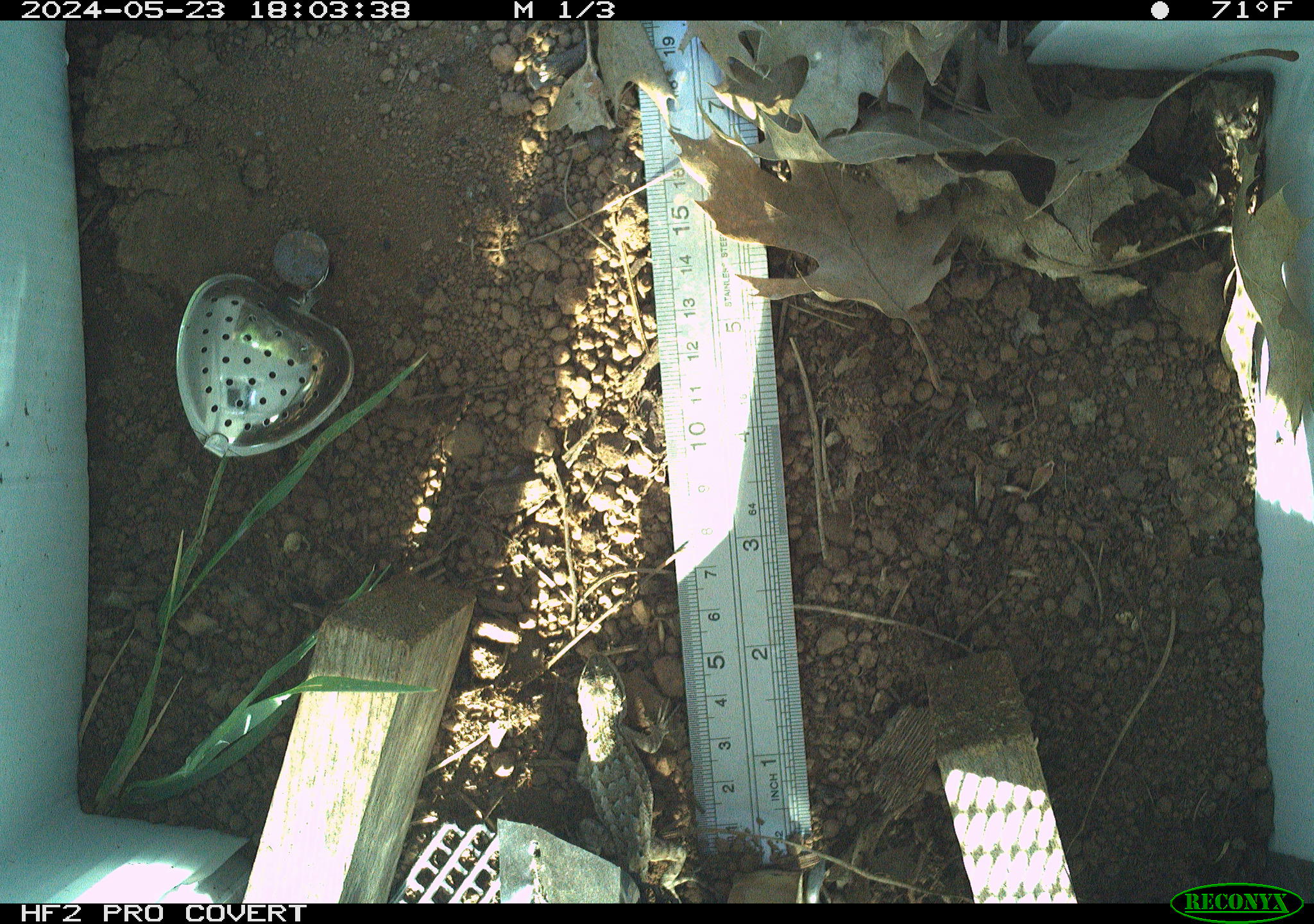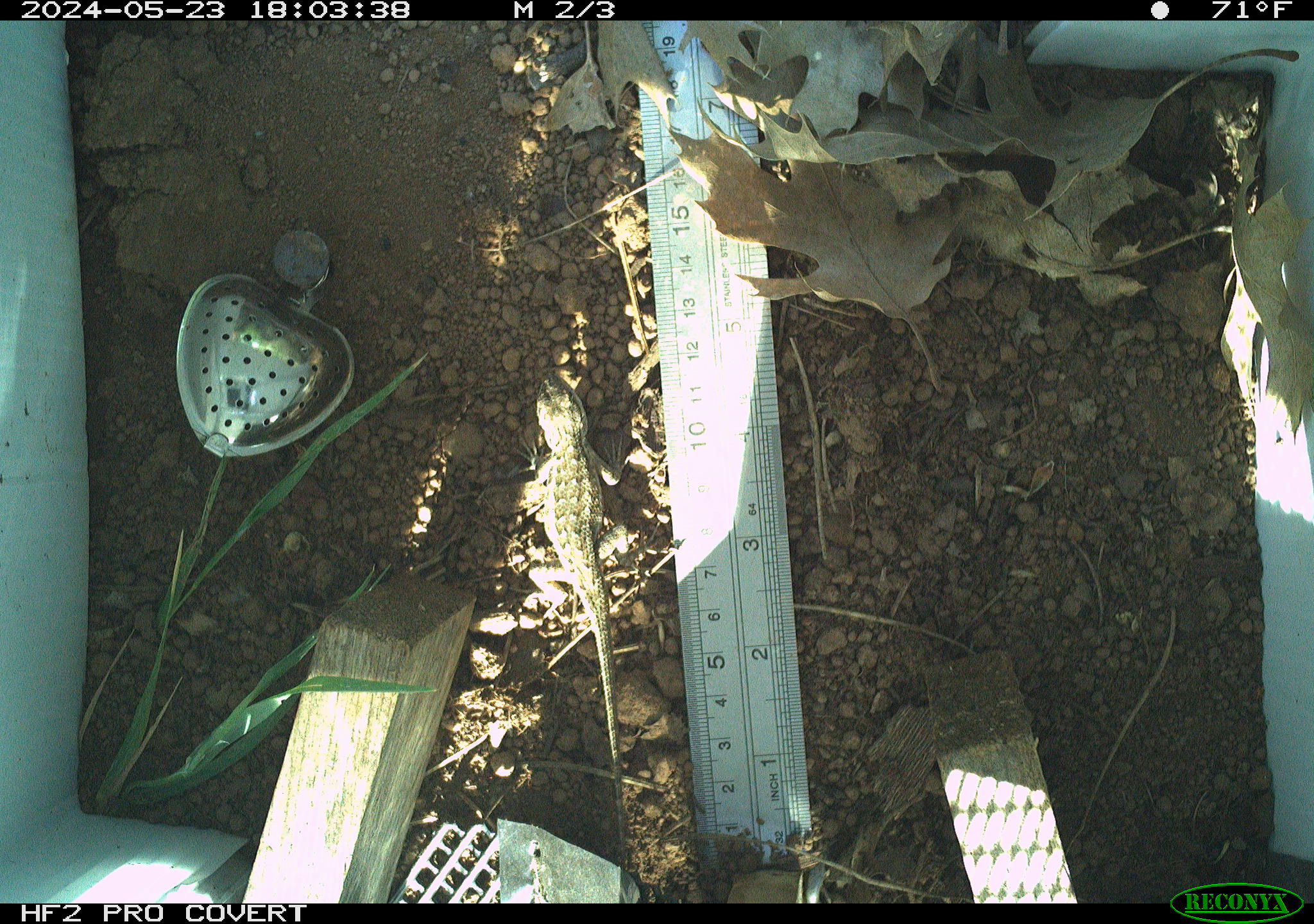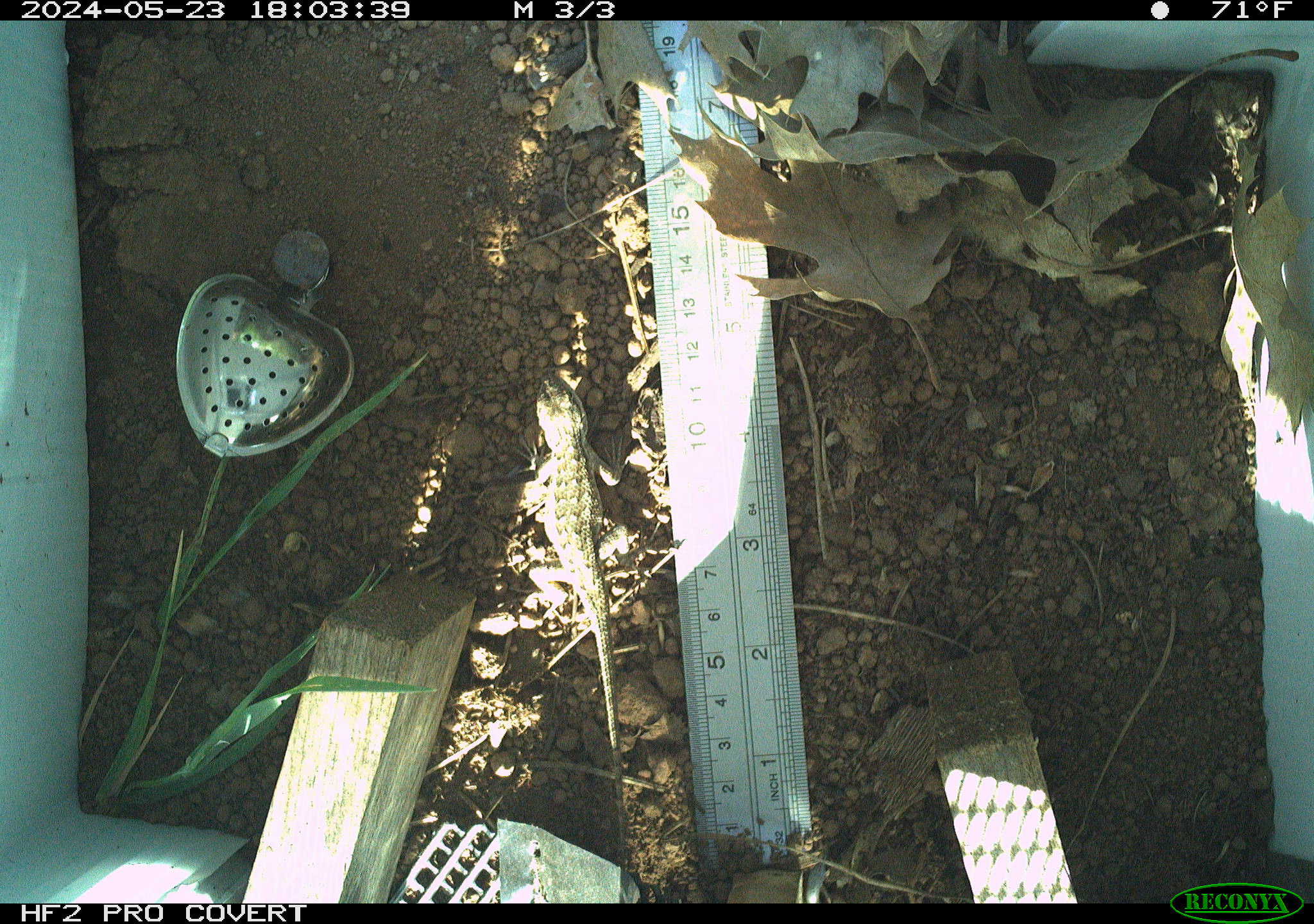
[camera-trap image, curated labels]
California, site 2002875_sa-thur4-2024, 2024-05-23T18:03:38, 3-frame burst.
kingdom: Animalia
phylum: Chordata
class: Reptilia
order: Squamata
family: Phrynosomatidae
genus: Sceloporus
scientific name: Sceloporus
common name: spiny lizards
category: sceloporus species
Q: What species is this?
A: Sceloporus species (spiny lizards) (Sceloporus).